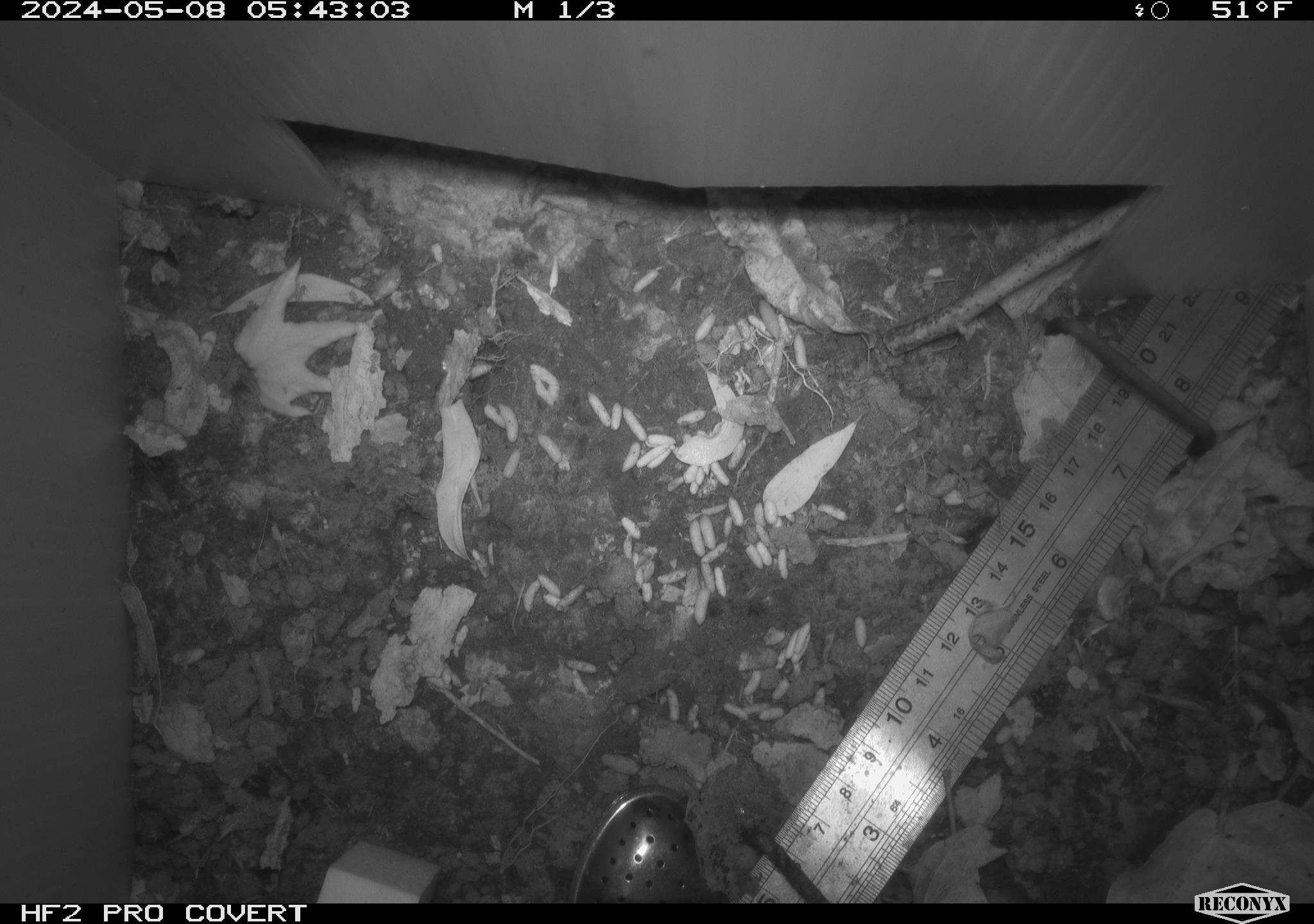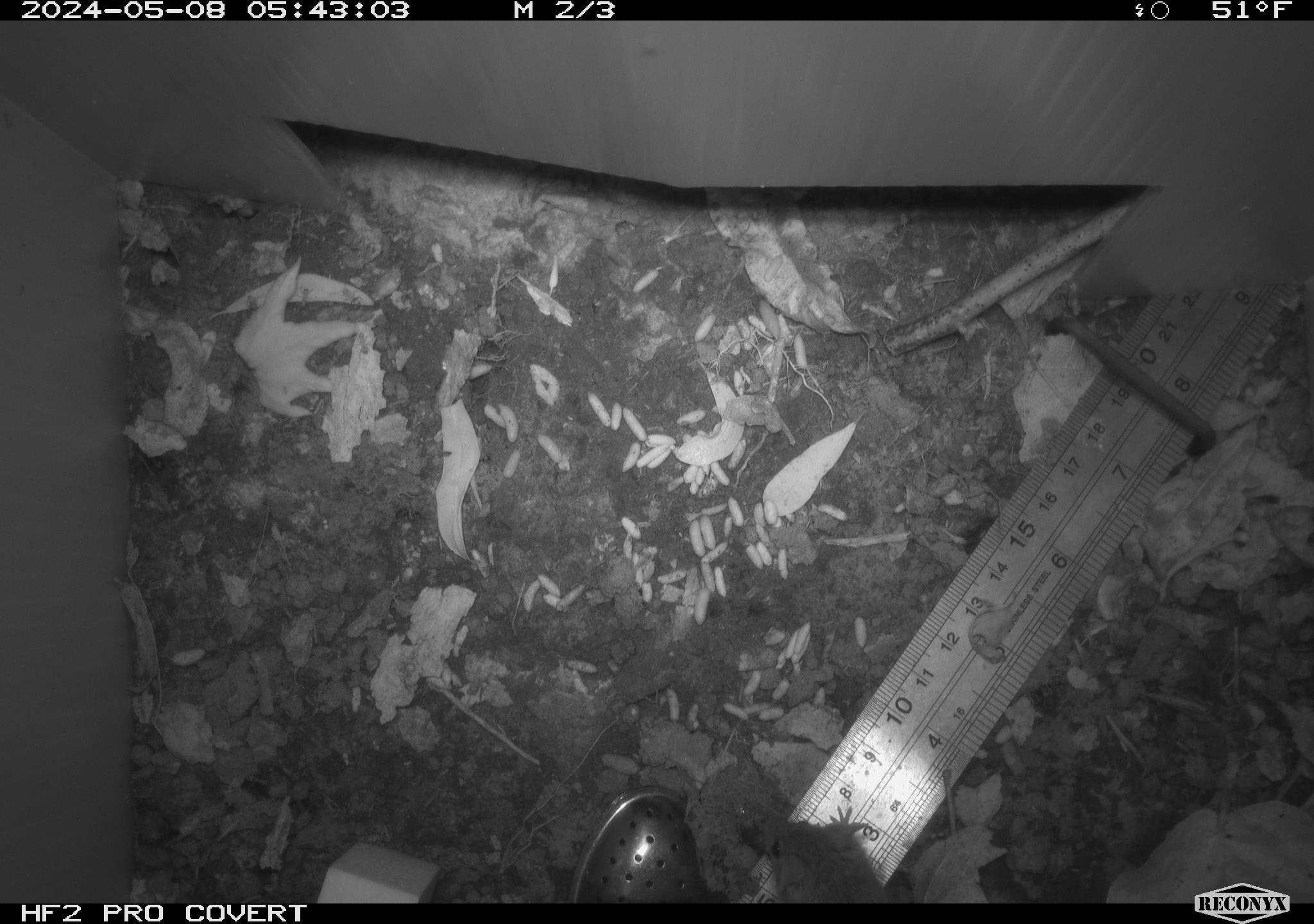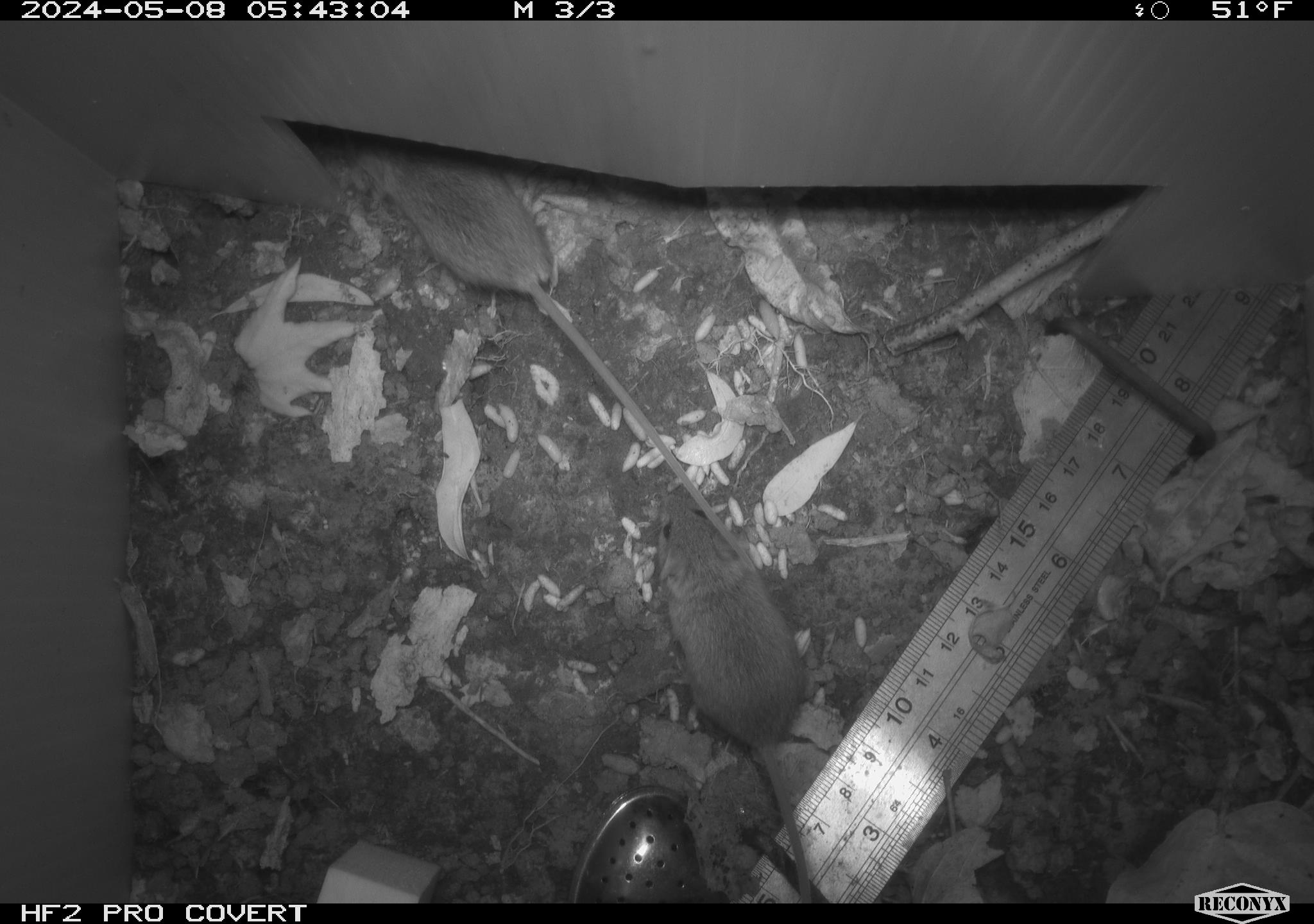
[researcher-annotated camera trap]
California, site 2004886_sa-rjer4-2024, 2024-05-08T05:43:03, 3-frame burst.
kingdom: Animalia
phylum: Chordata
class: Mammalia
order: Rodentia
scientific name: Rodentia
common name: mouse species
Mouse species (Rodentia).